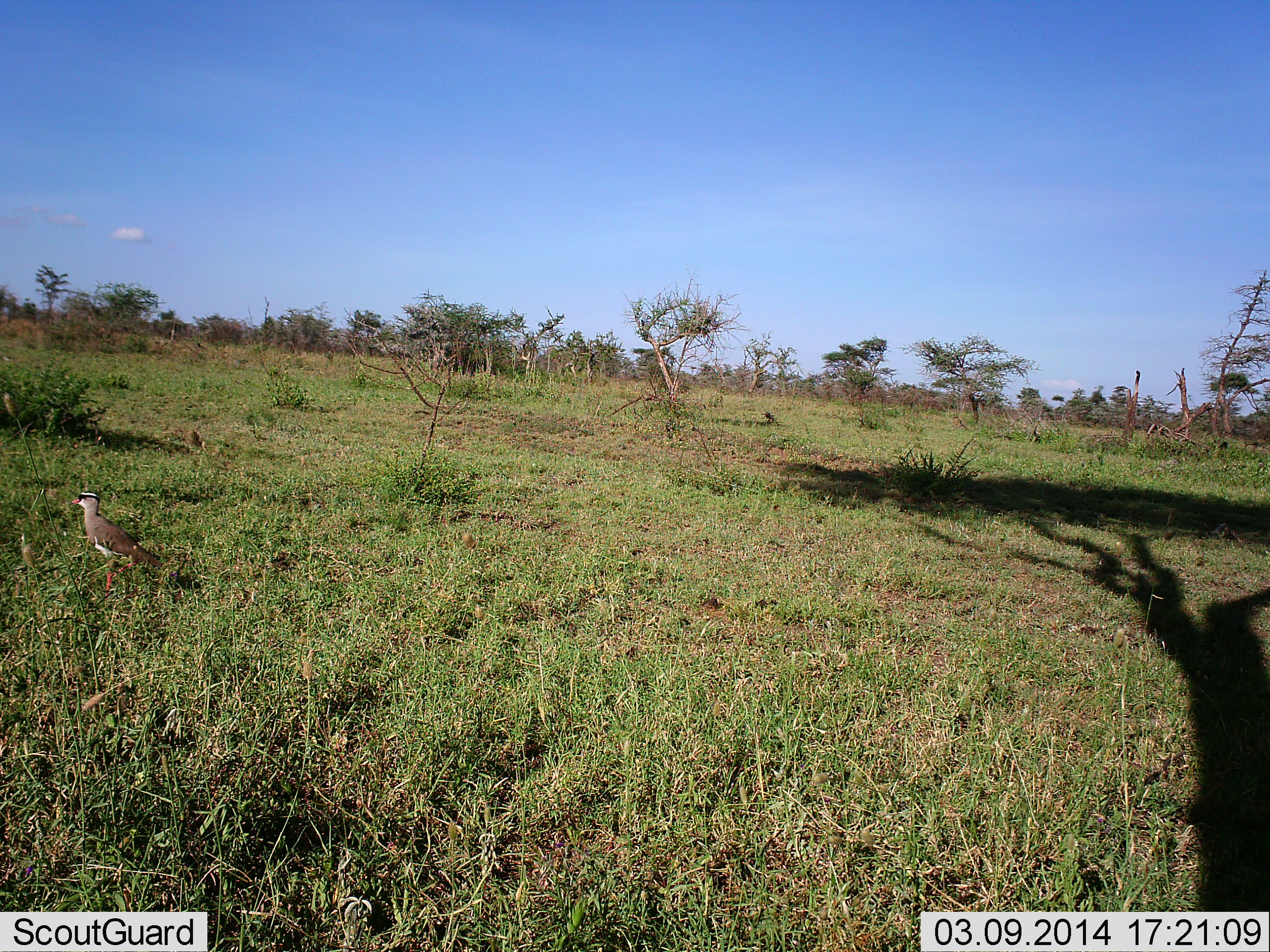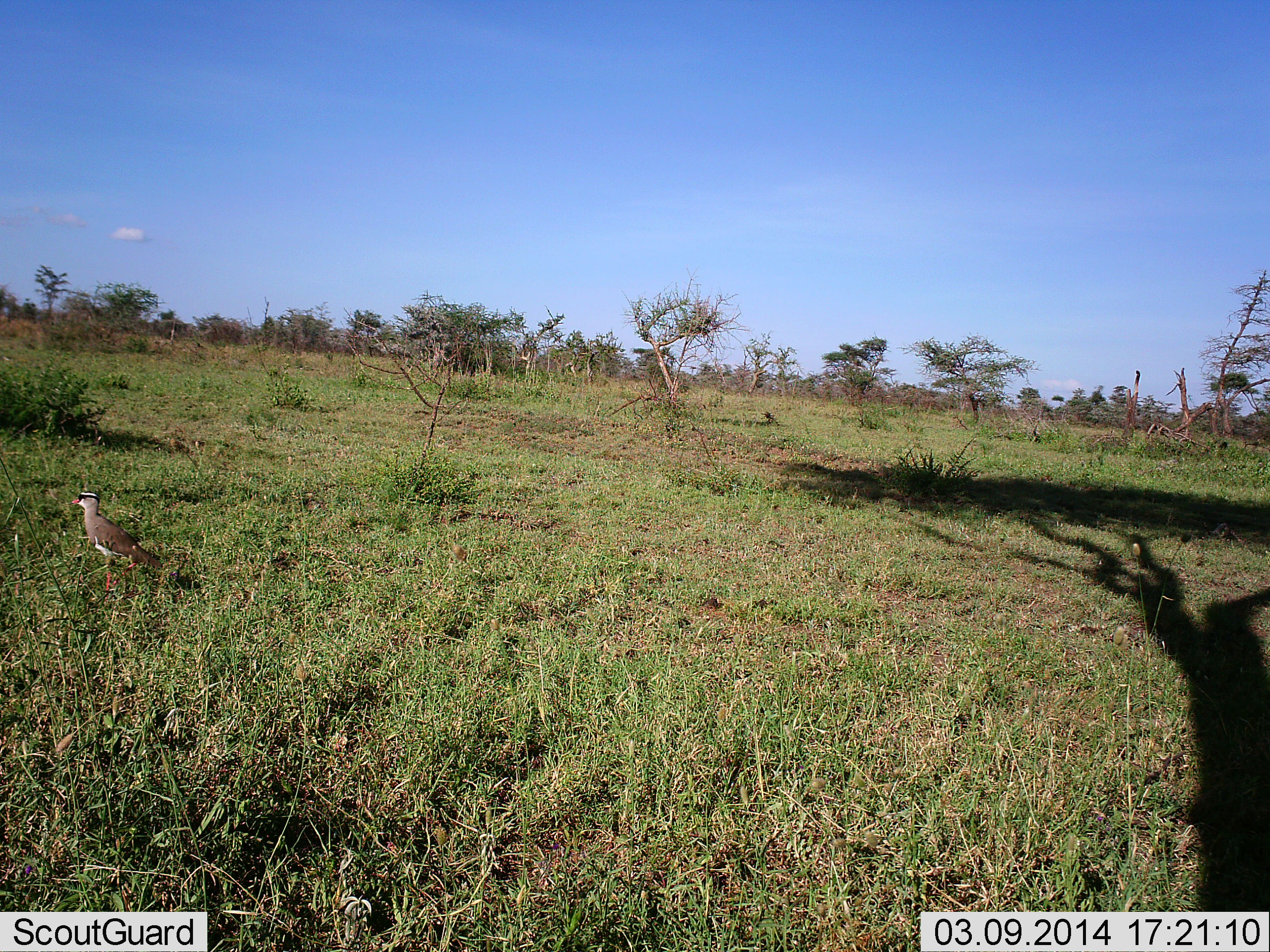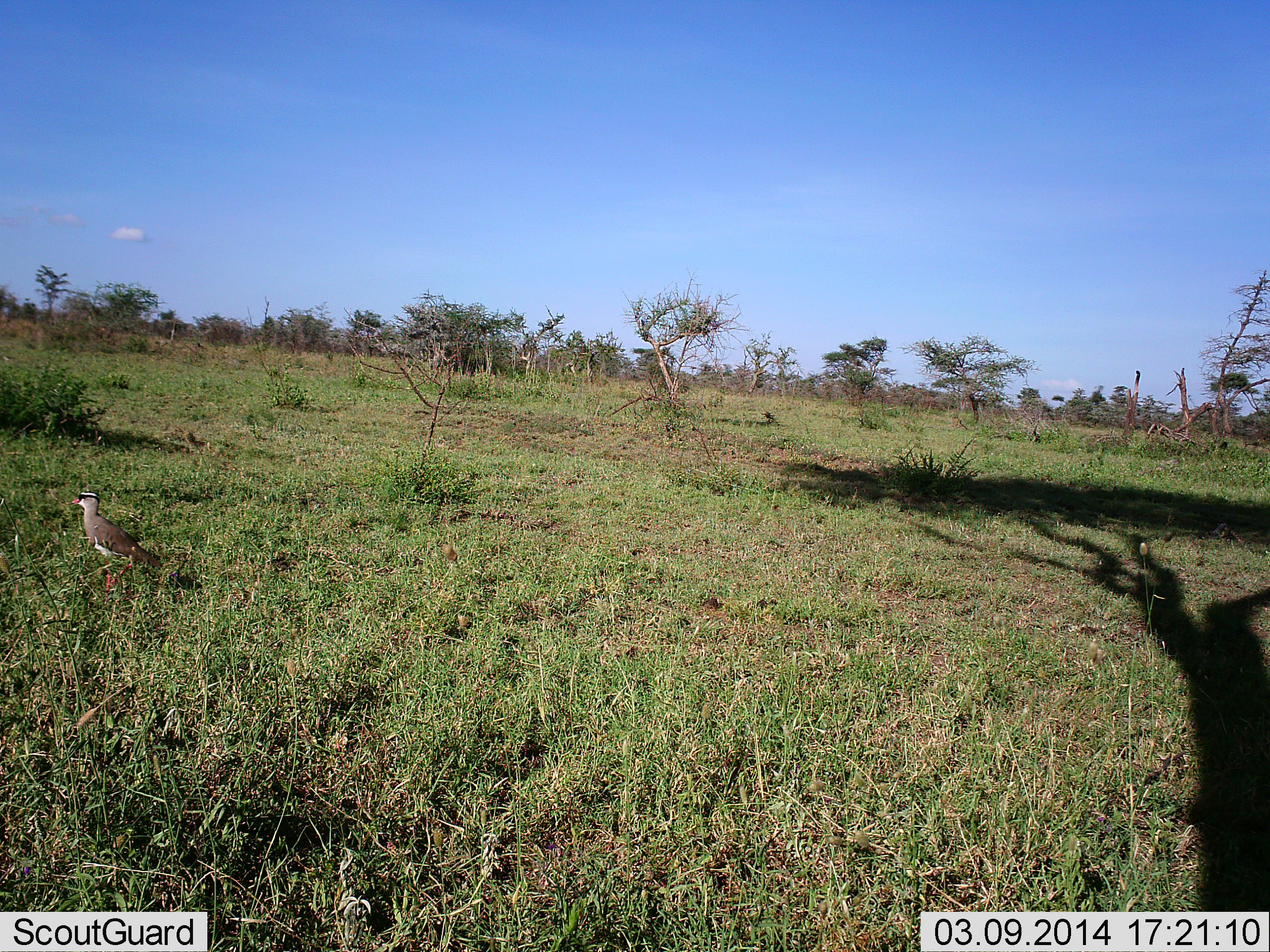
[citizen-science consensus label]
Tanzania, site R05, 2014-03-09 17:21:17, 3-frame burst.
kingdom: Animalia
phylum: Chordata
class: Aves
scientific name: Aves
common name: bird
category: otherbird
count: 1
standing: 90%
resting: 0%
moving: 10%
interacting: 0%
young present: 0%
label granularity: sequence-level